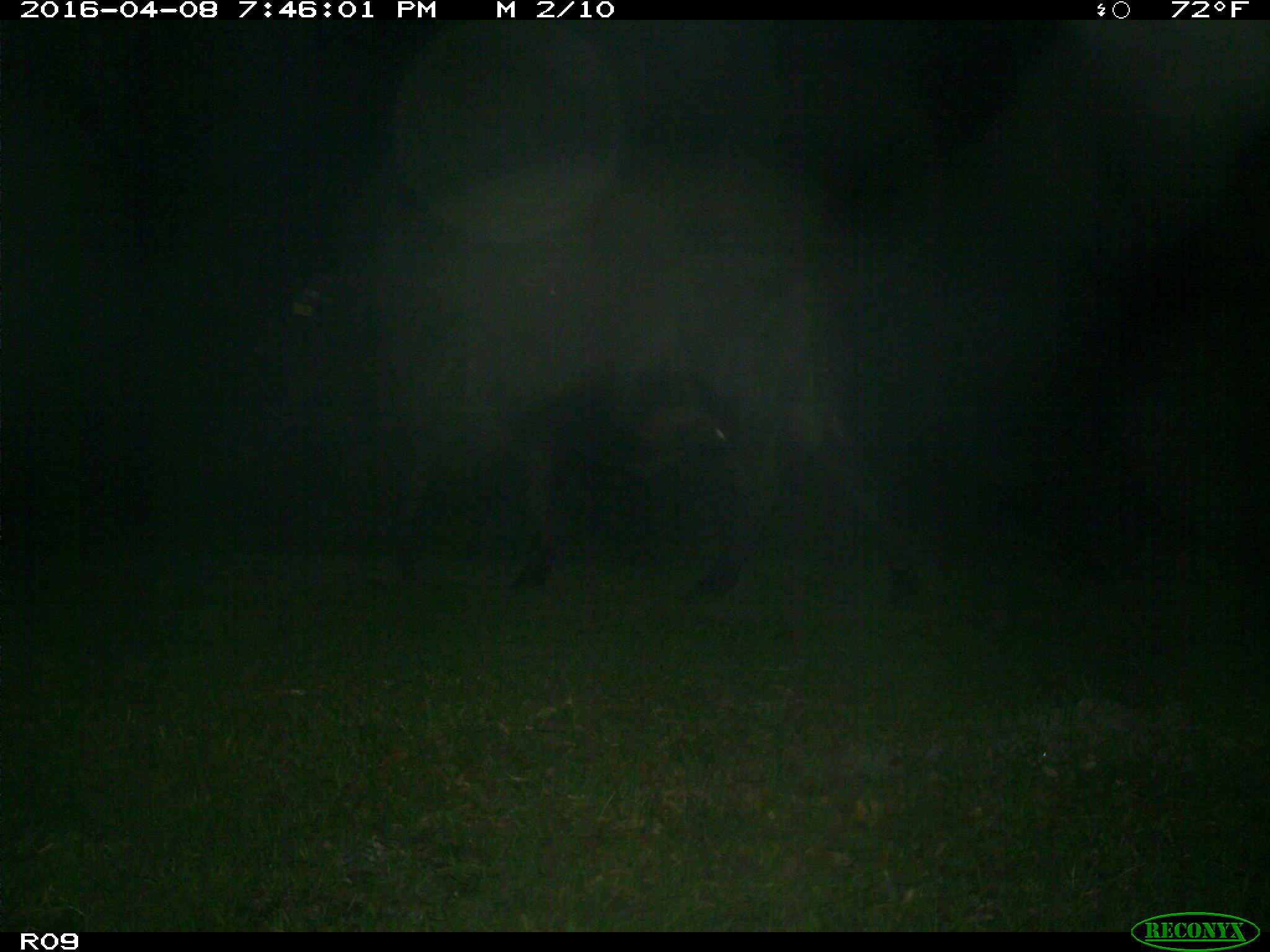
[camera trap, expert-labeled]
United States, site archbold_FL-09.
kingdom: Animalia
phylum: Chordata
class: Mammalia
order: Artiodactyla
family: Bovidae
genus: Bos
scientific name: Bos taurus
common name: domestic cow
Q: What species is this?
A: Bos taurus (domestic cow).